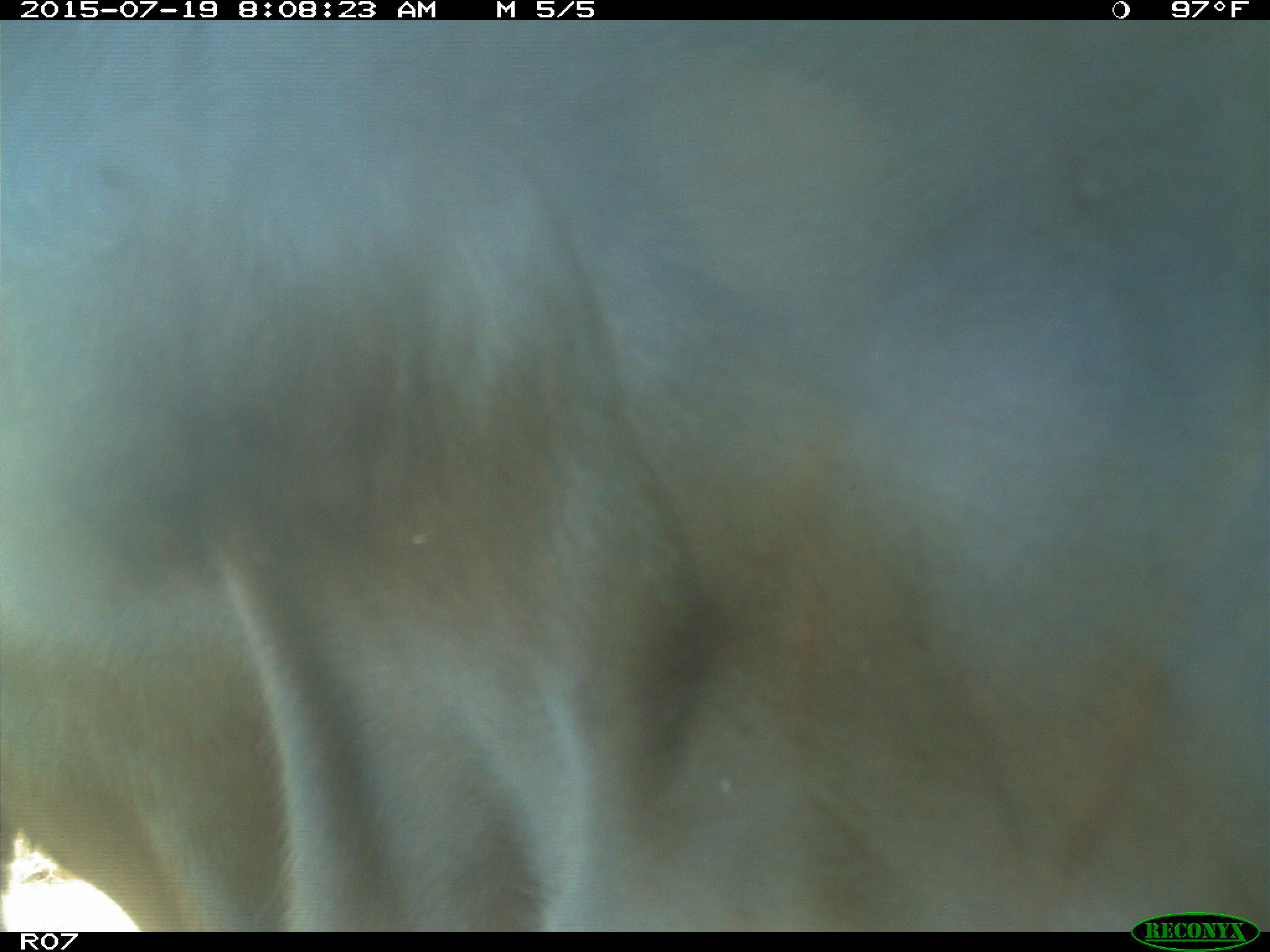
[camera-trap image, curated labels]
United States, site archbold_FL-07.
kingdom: Animalia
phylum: Chordata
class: Mammalia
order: Artiodactyla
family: Bovidae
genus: Bos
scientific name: Bos taurus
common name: domestic cow